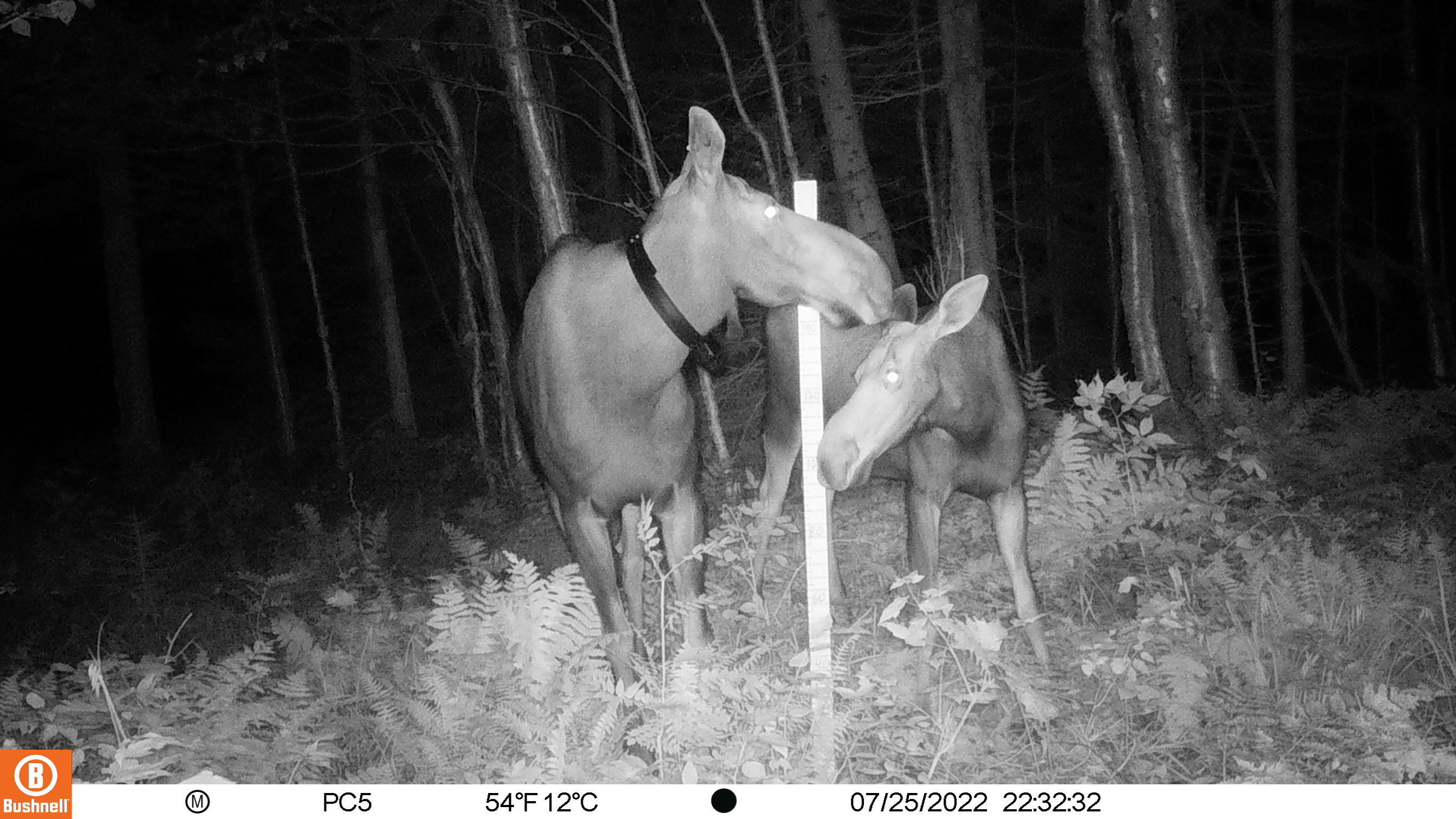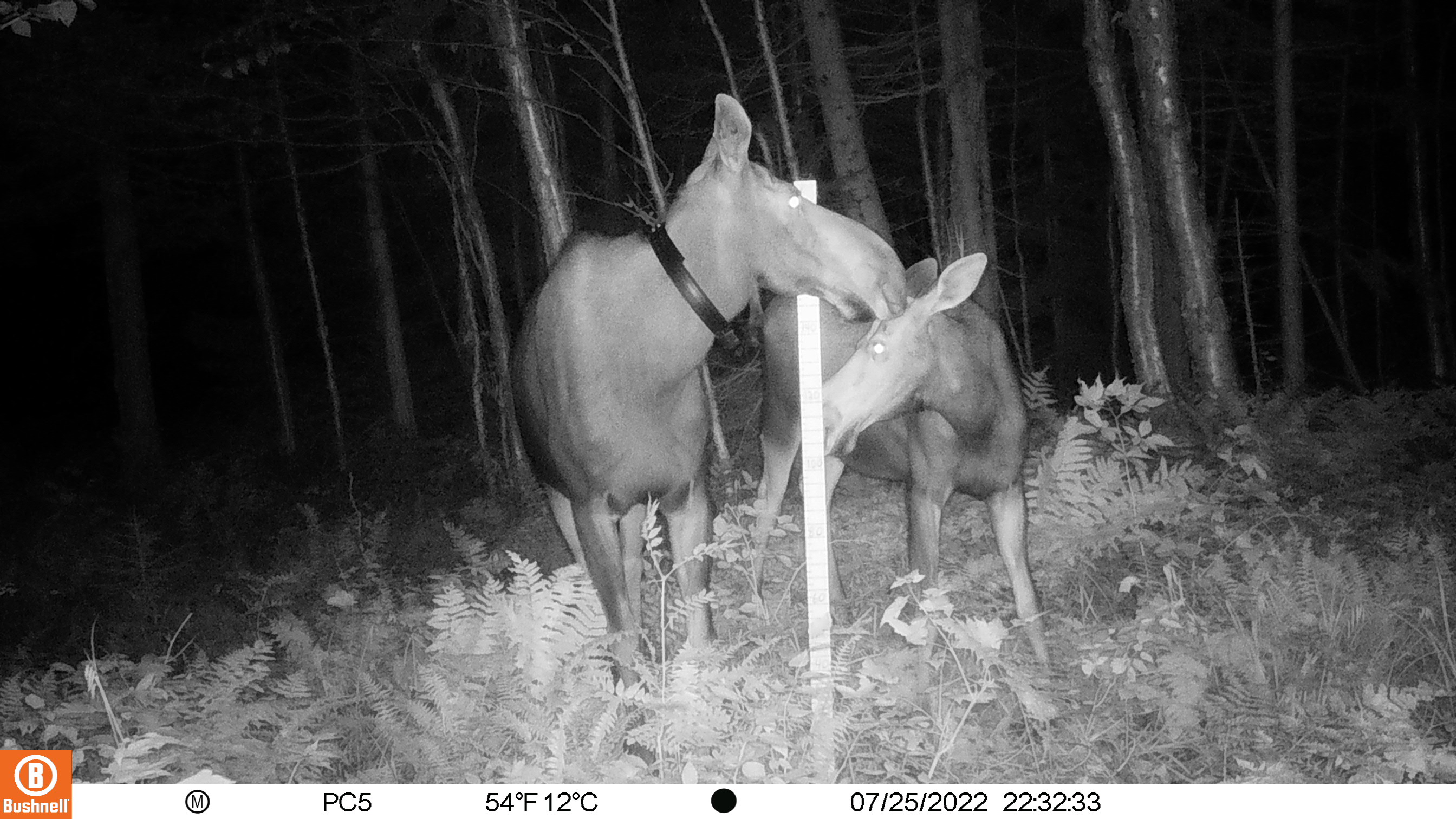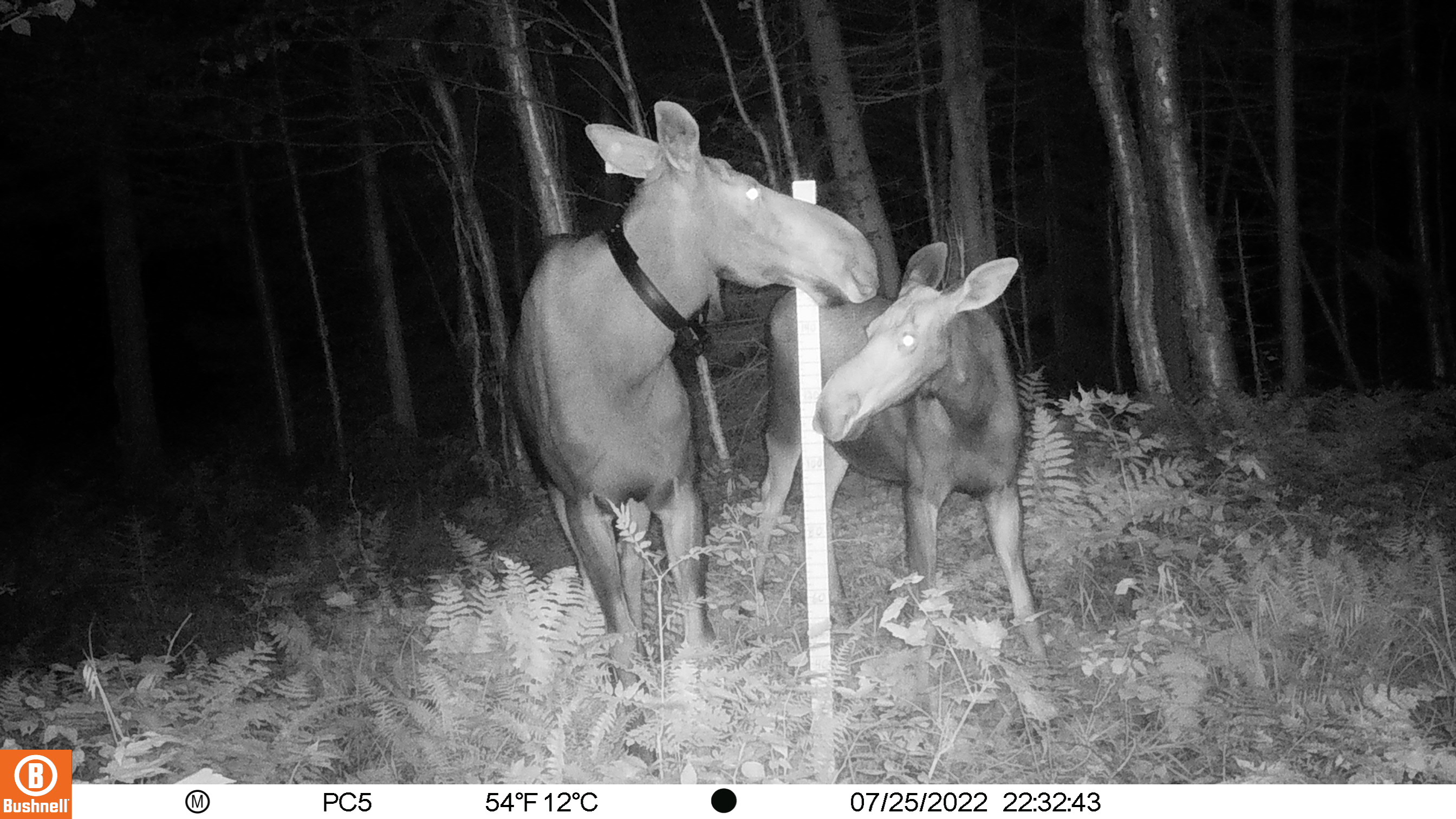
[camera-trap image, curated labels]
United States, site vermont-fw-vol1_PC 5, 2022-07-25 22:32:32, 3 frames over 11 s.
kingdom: Animalia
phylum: Chordata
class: Mammalia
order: Artiodactyla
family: Cervidae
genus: Alces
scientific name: Alces alces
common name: moose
Moose (Alces alces).